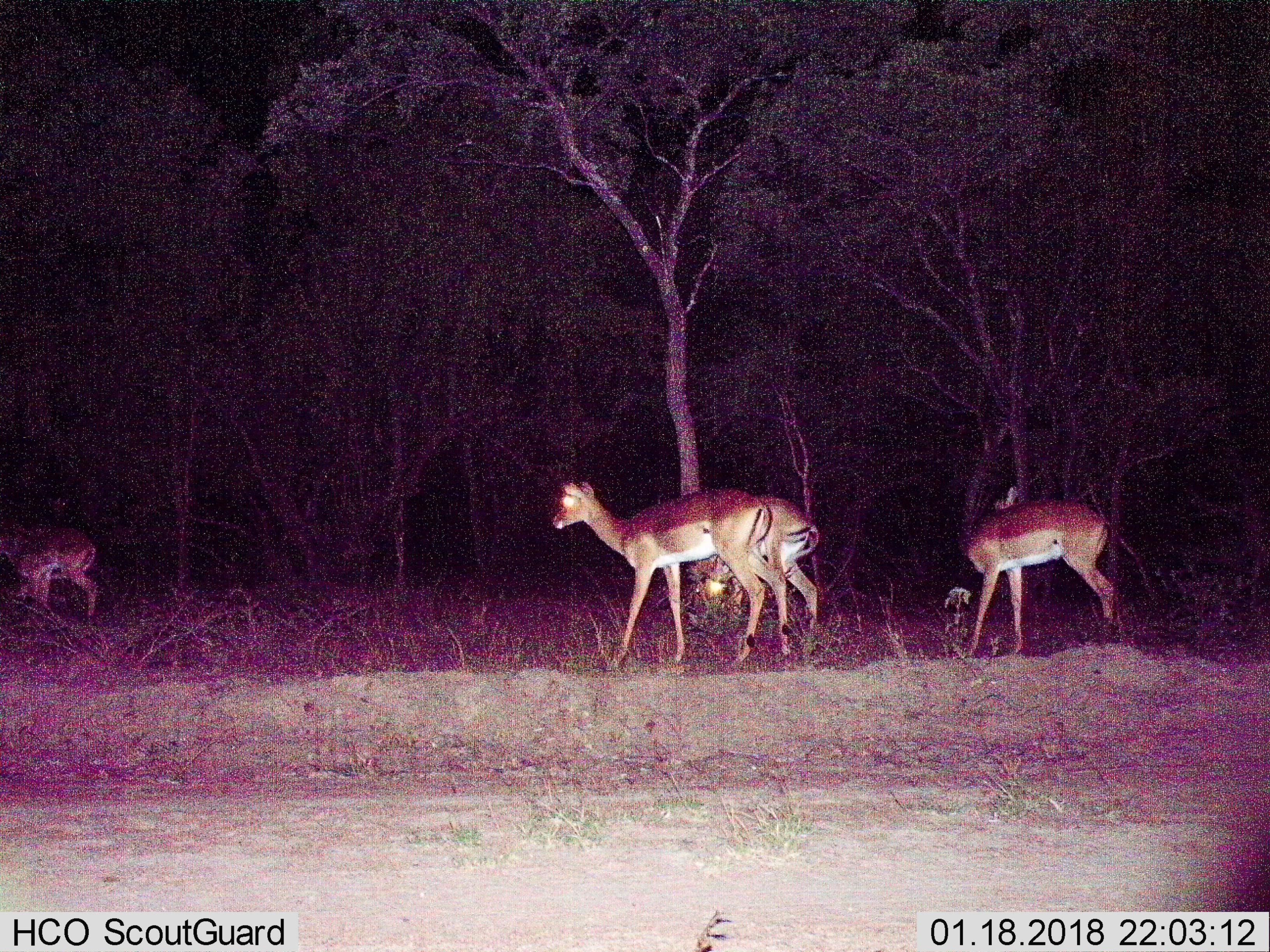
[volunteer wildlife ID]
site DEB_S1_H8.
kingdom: Animalia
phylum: Chordata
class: Mammalia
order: Artiodactyla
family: Bovidae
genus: Aepyceros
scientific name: Aepyceros melampus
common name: impala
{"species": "impala (Aepyceros melampus)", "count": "4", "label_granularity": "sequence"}